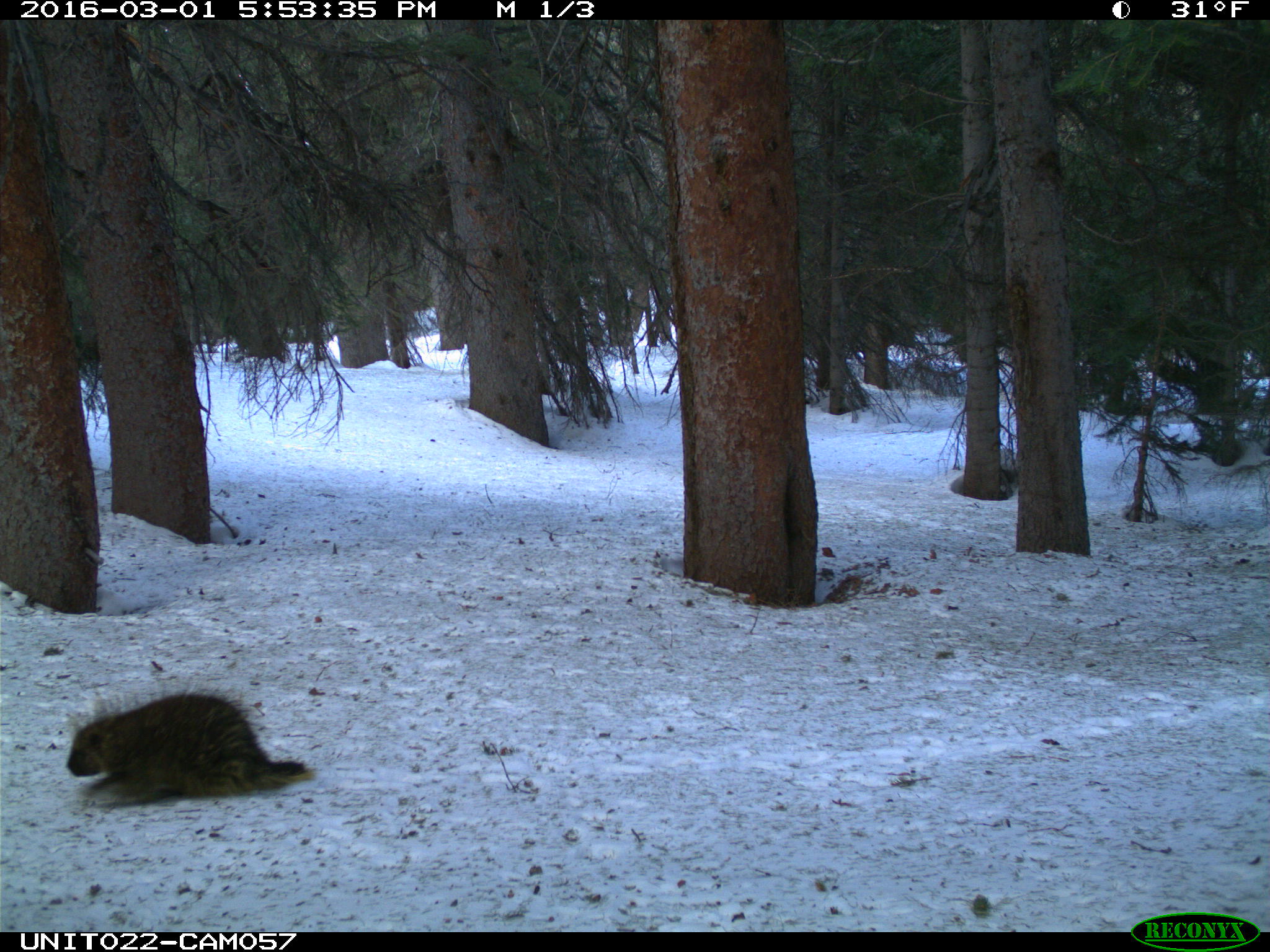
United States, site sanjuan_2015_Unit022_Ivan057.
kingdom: Animalia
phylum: Chordata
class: Mammalia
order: Rodentia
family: Erethizontidae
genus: Erethizon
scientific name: Erethizon dorsatum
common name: north american porcupine